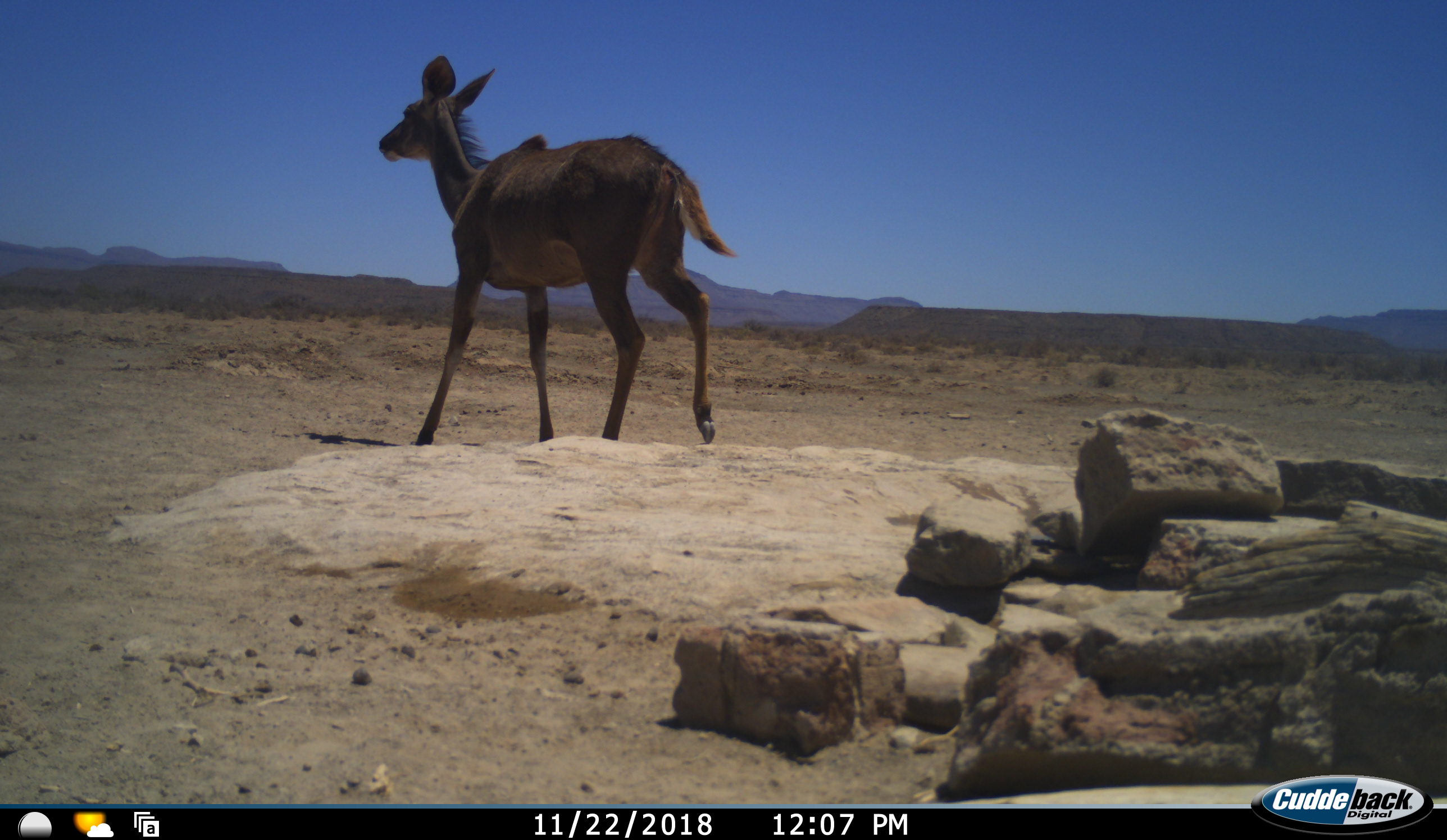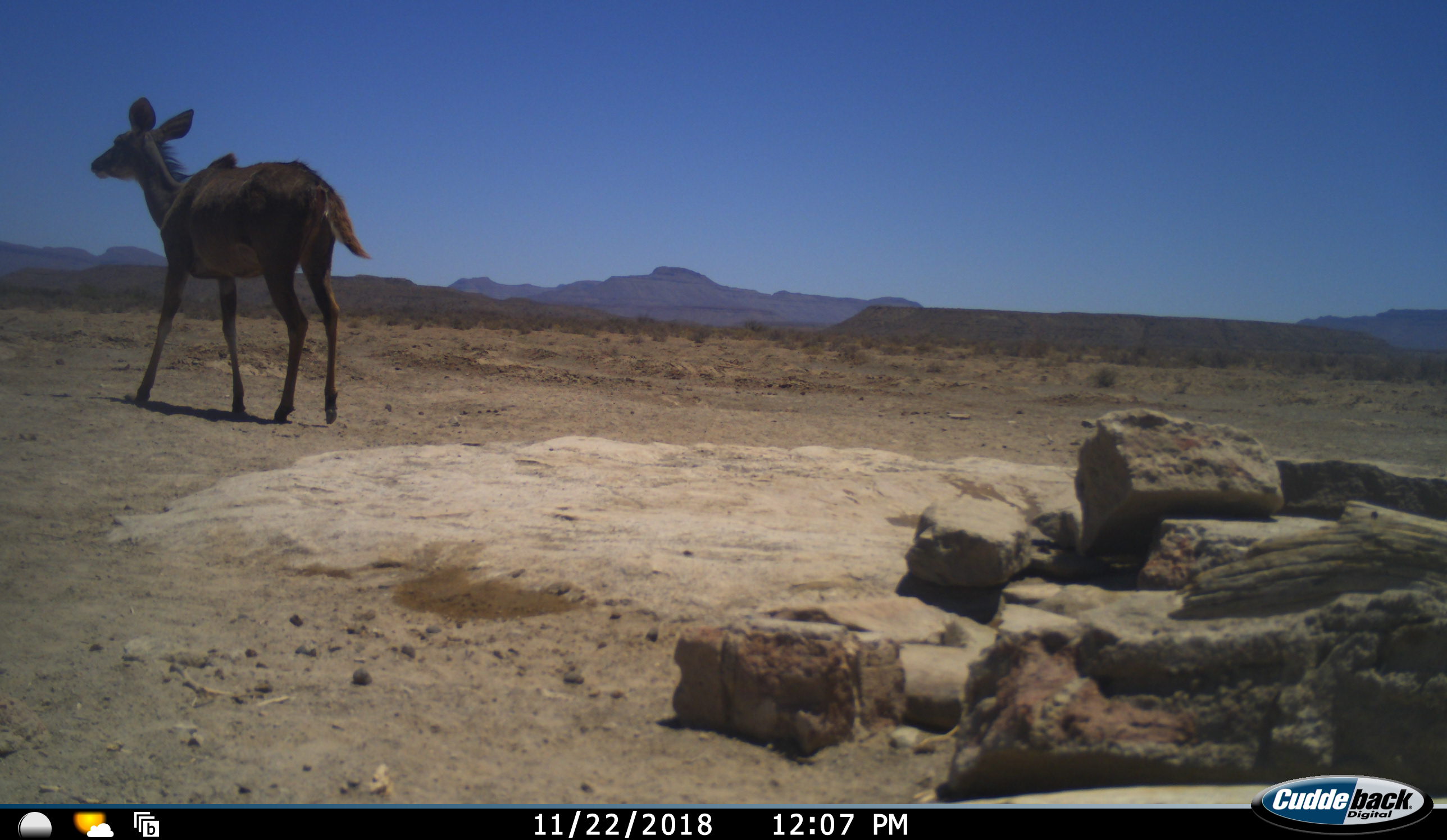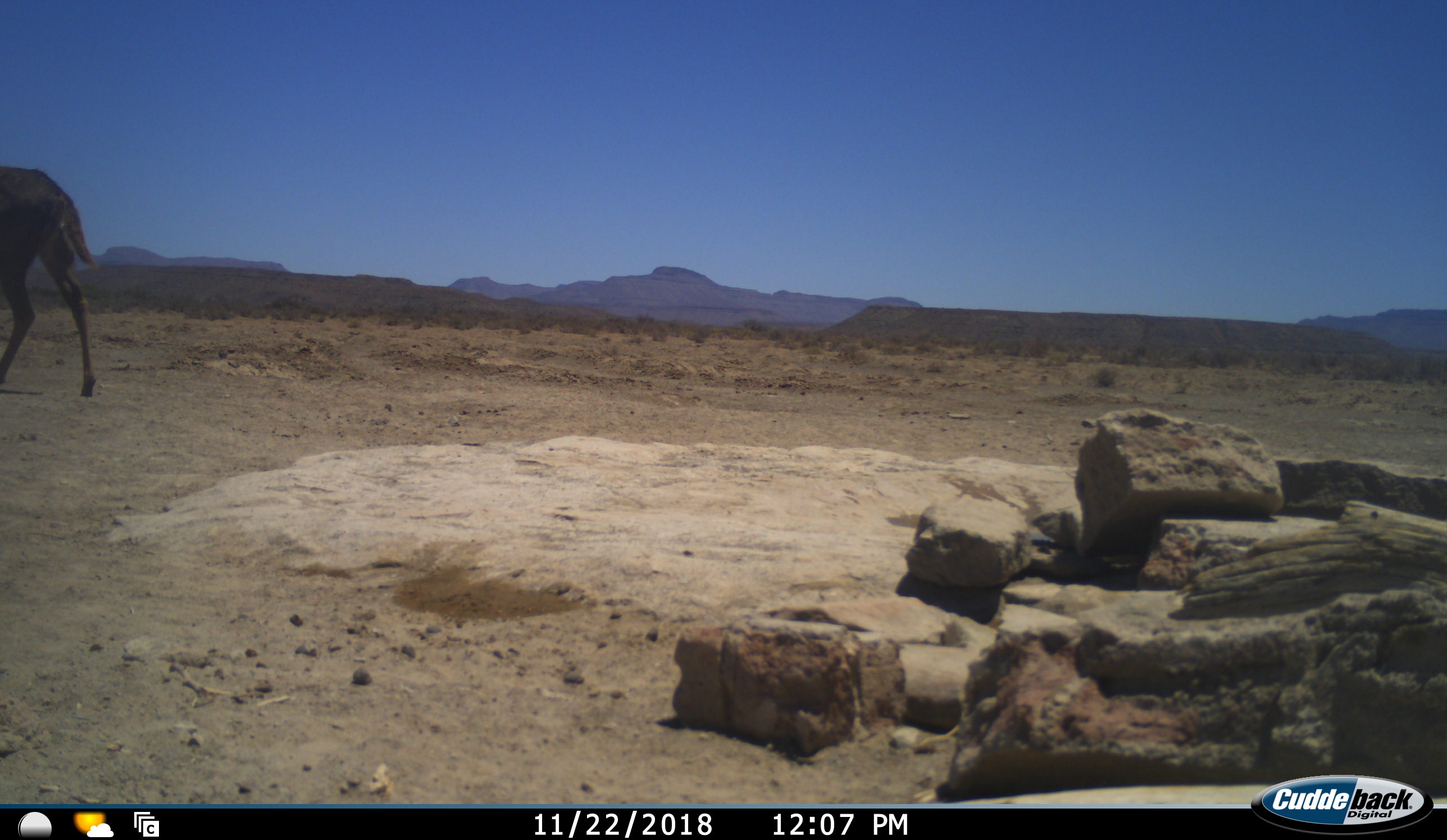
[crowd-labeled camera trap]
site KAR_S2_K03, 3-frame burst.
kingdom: Animalia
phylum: Chordata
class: Mammalia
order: Artiodactyla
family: Bovidae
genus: Tragelaphus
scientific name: Tragelaphus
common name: kudu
Kudu (Tragelaphus), count 1. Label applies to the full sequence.